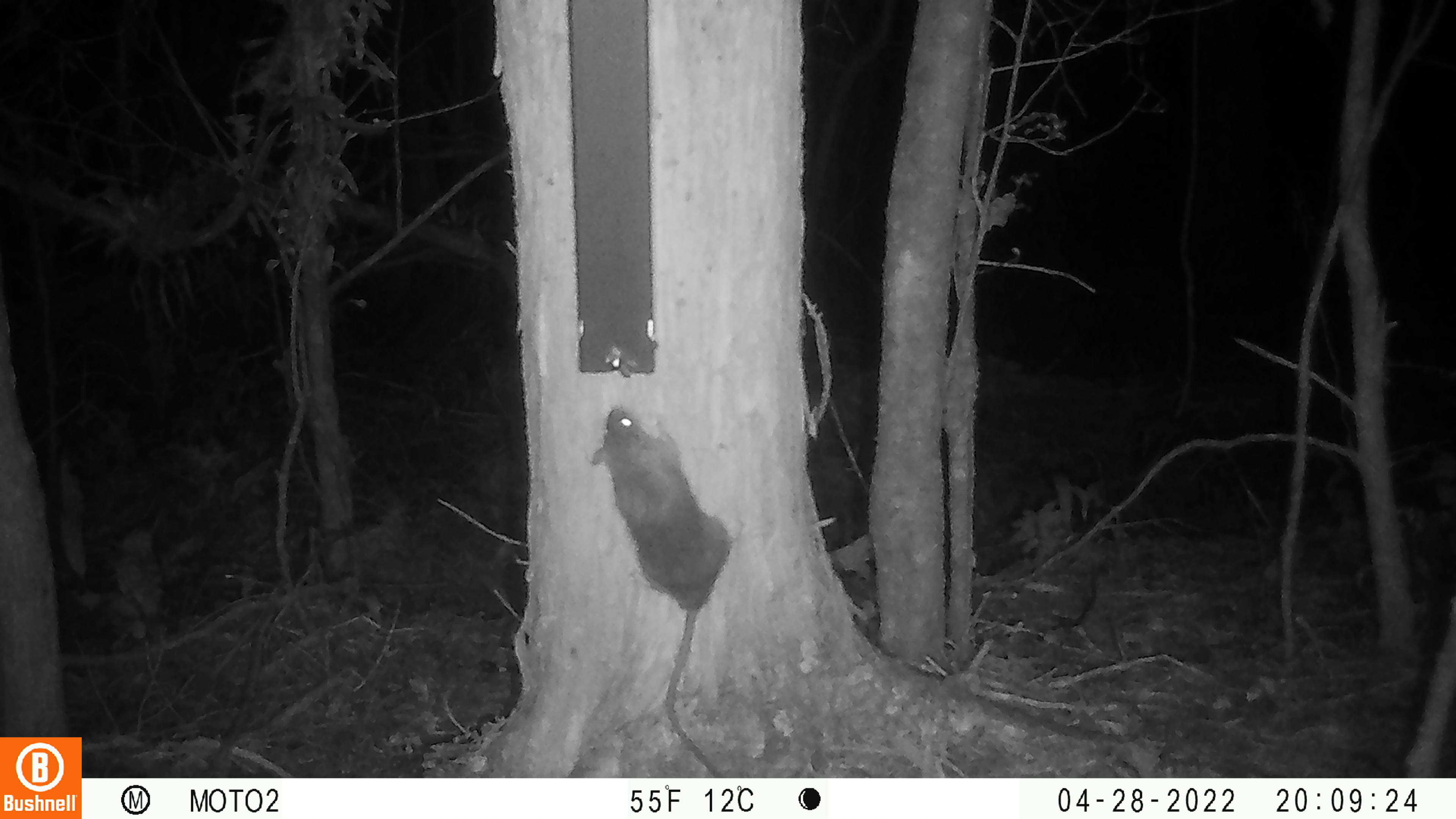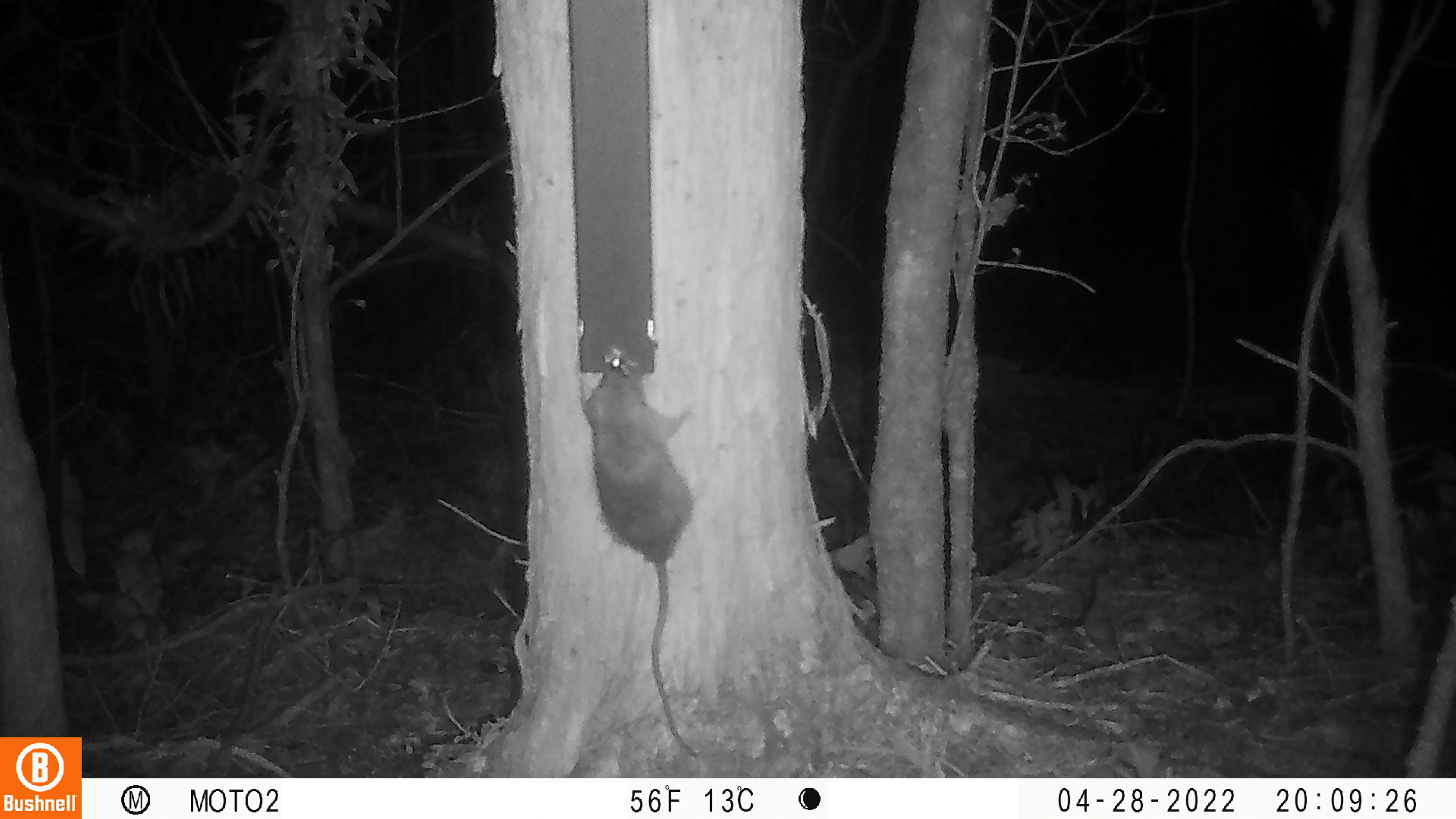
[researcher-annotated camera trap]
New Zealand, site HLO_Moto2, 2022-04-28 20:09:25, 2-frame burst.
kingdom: Animalia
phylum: Chordata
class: Mammalia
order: Rodentia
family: Muridae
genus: Rattus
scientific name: Rattus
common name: rat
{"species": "rat (Rattus)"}